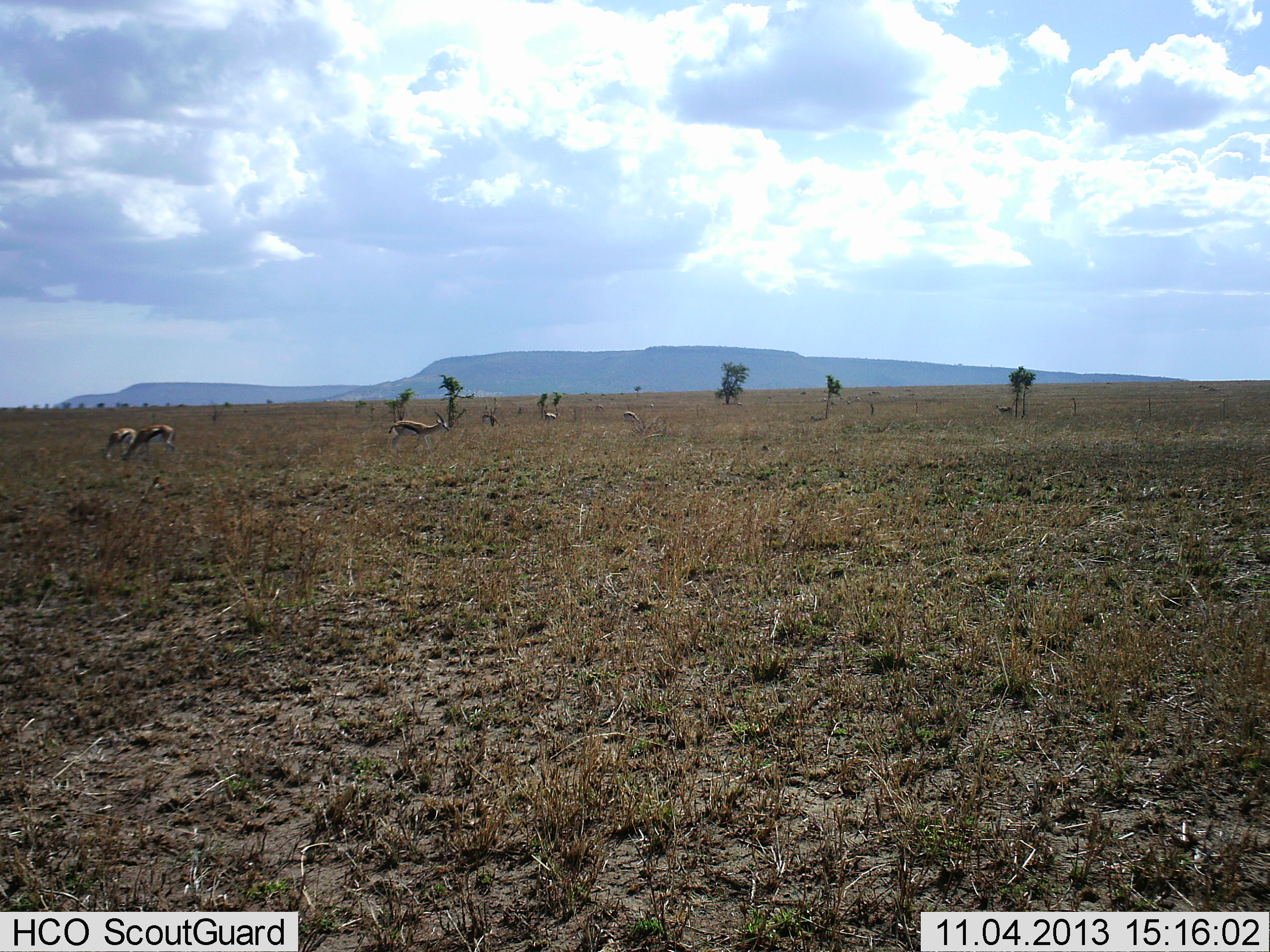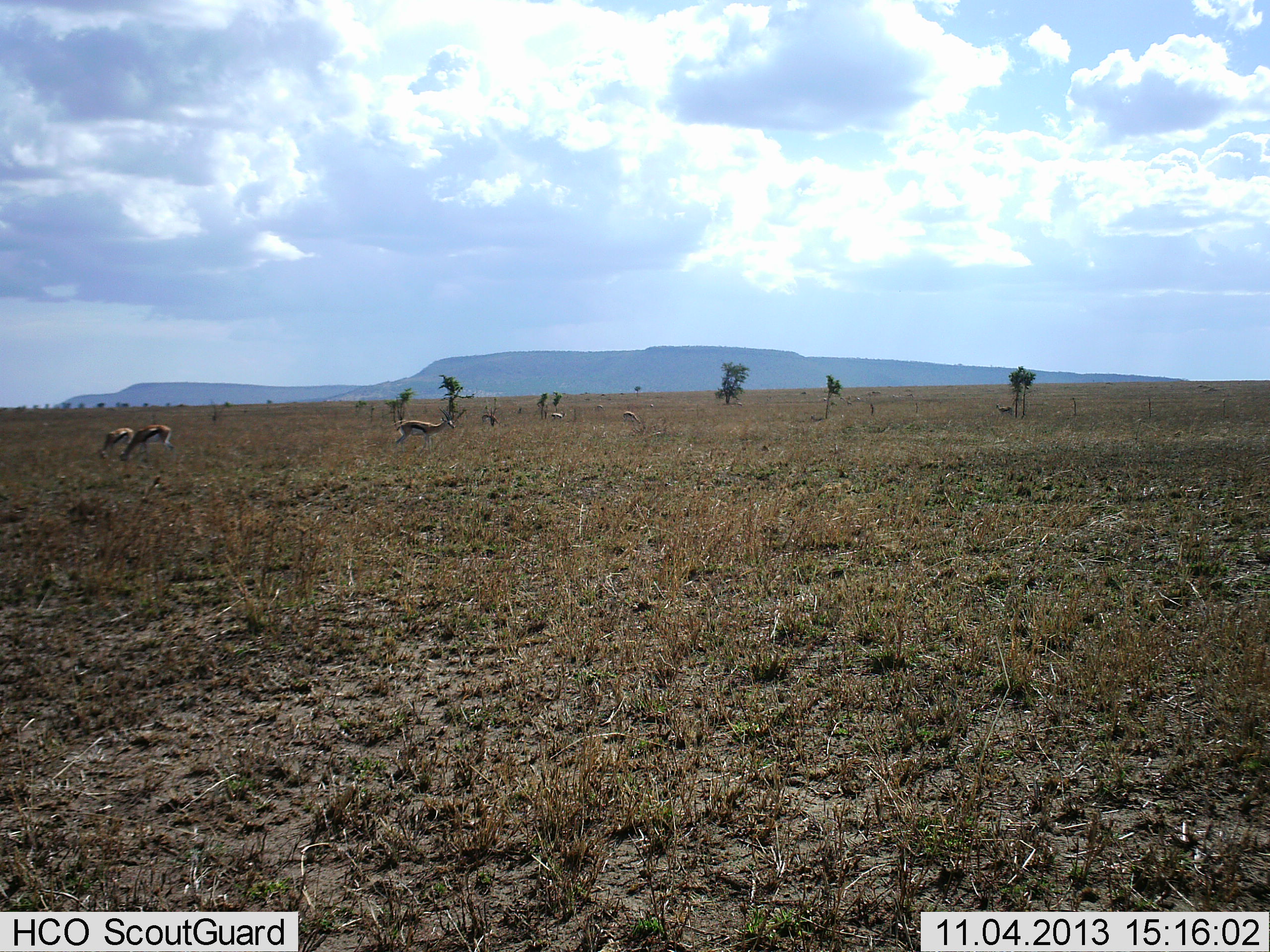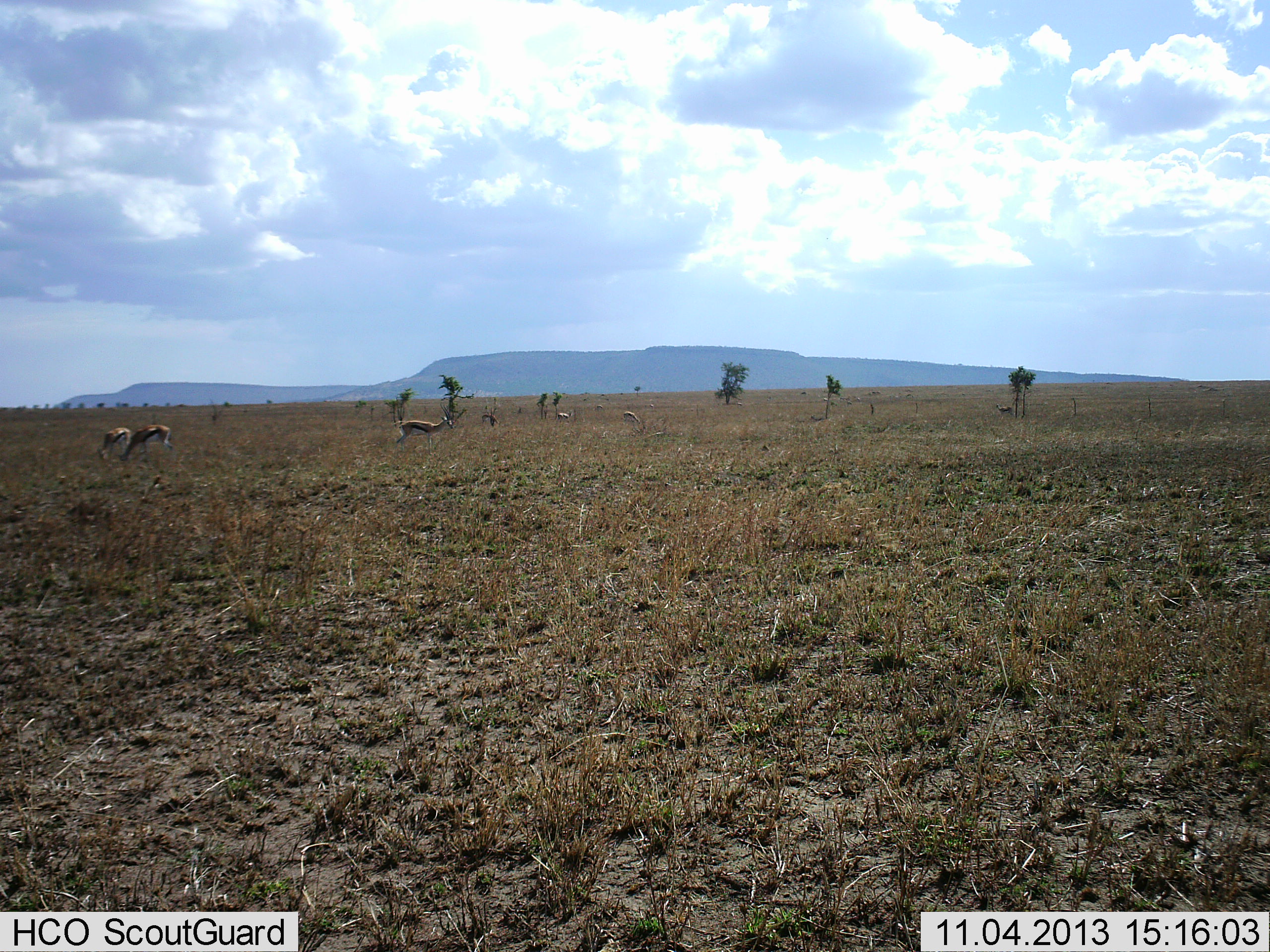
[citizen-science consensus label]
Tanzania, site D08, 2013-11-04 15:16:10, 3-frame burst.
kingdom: Animalia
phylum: Chordata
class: Mammalia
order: Artiodactyla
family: Bovidae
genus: Eudorcas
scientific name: Eudorcas thomsonii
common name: thomson's gazelle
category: gazellethomsons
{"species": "gazellethomsons (thomson's gazelle) (Eudorcas thomsonii)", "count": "6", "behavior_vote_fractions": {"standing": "59%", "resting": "2%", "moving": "37%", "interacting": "0%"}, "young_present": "0%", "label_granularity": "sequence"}